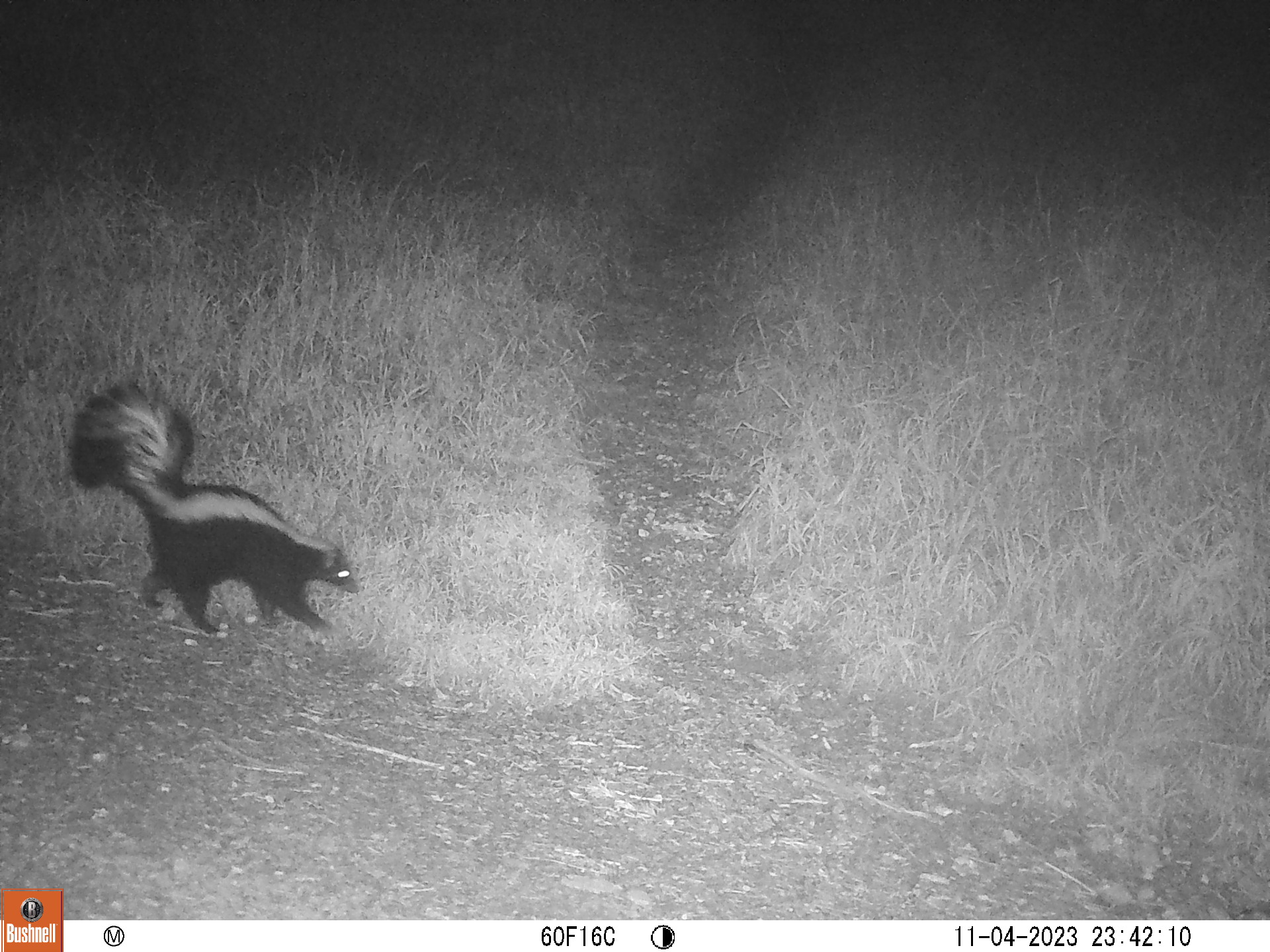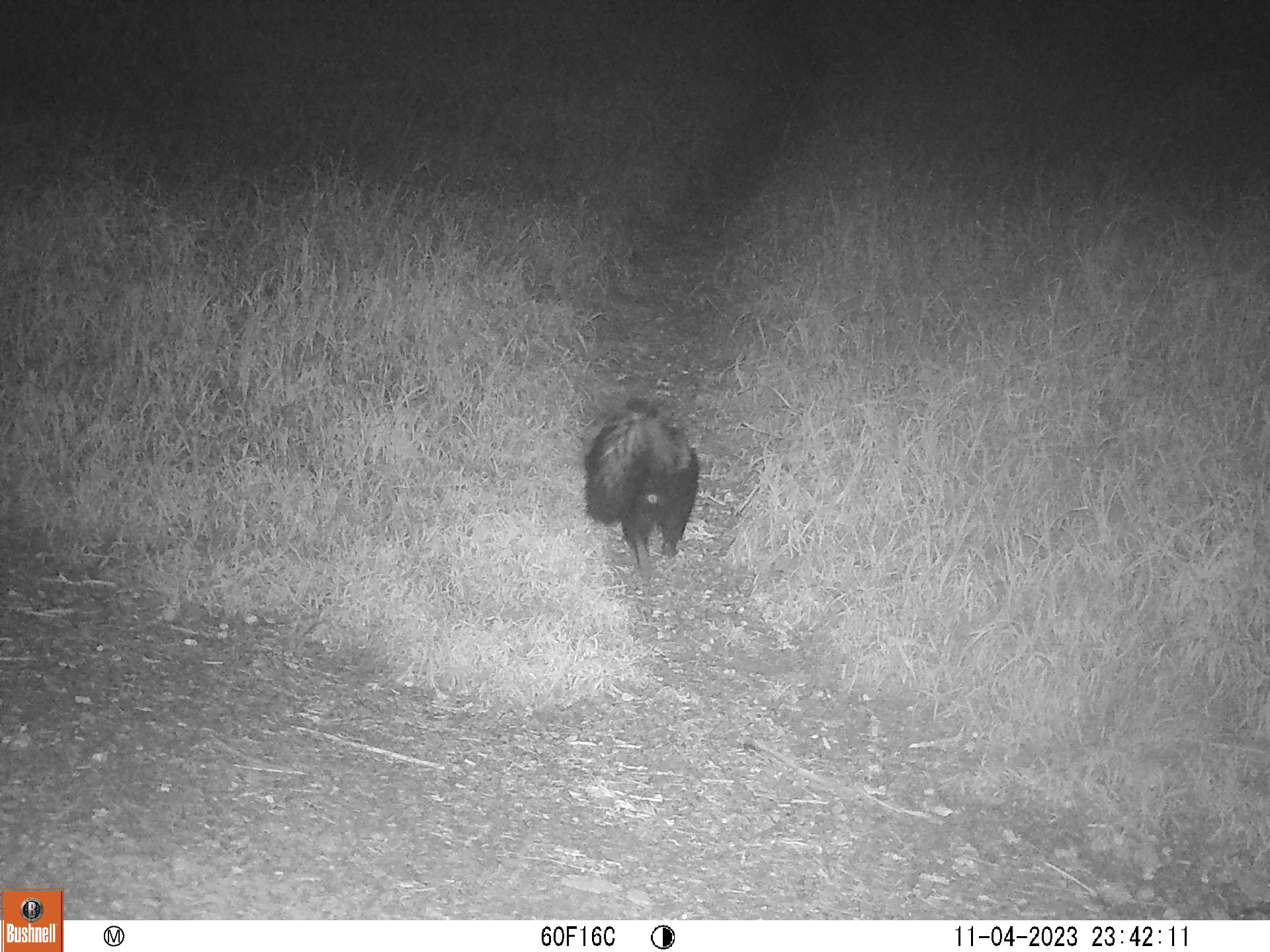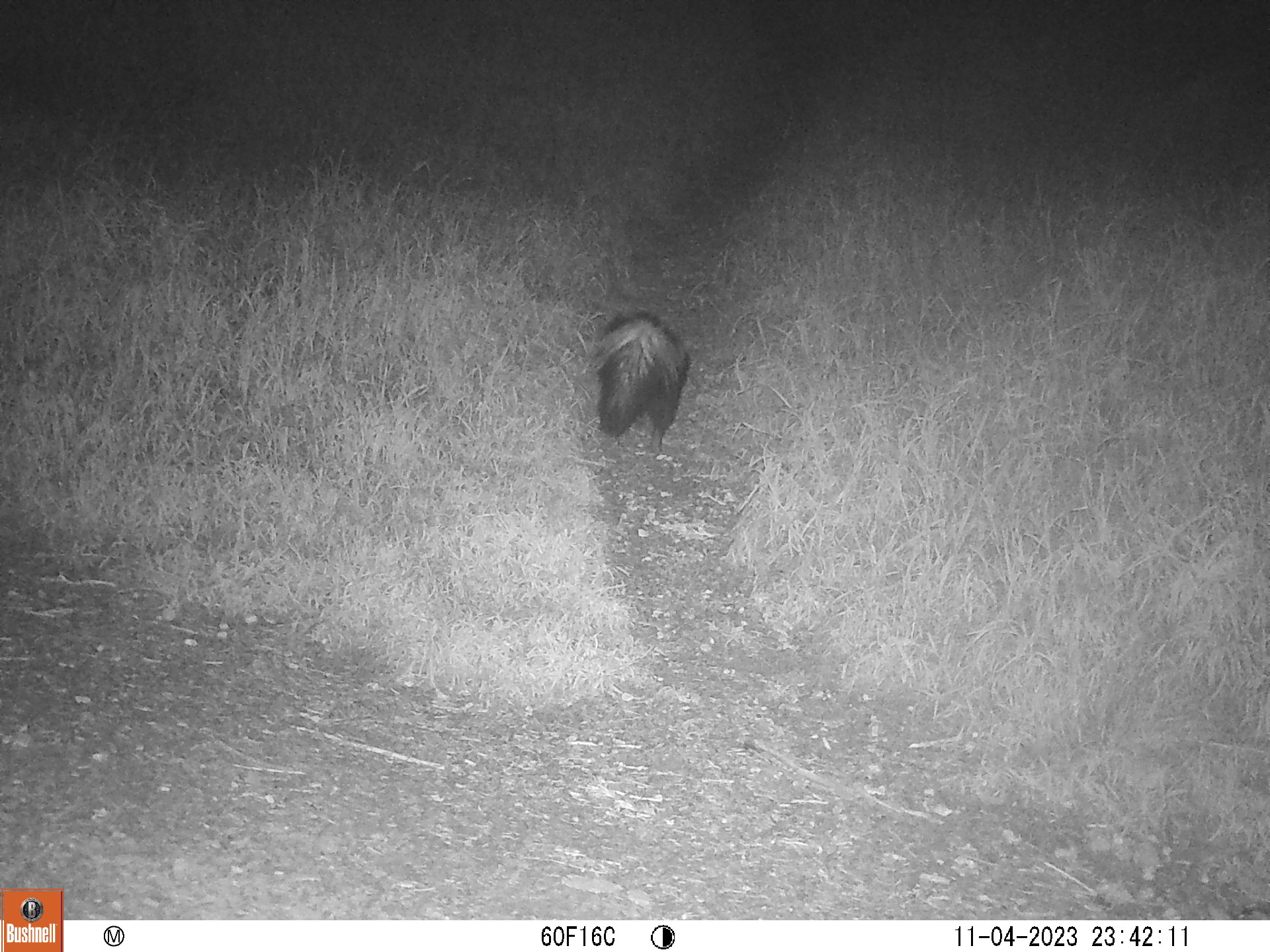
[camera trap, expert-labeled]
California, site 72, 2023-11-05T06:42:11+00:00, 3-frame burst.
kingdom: Animalia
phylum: Chordata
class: Mammalia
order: Carnivora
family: Mephitidae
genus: Mephitis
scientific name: Mephitis mephitis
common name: striped skunk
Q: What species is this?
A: Striped skunk (Mephitis mephitis).